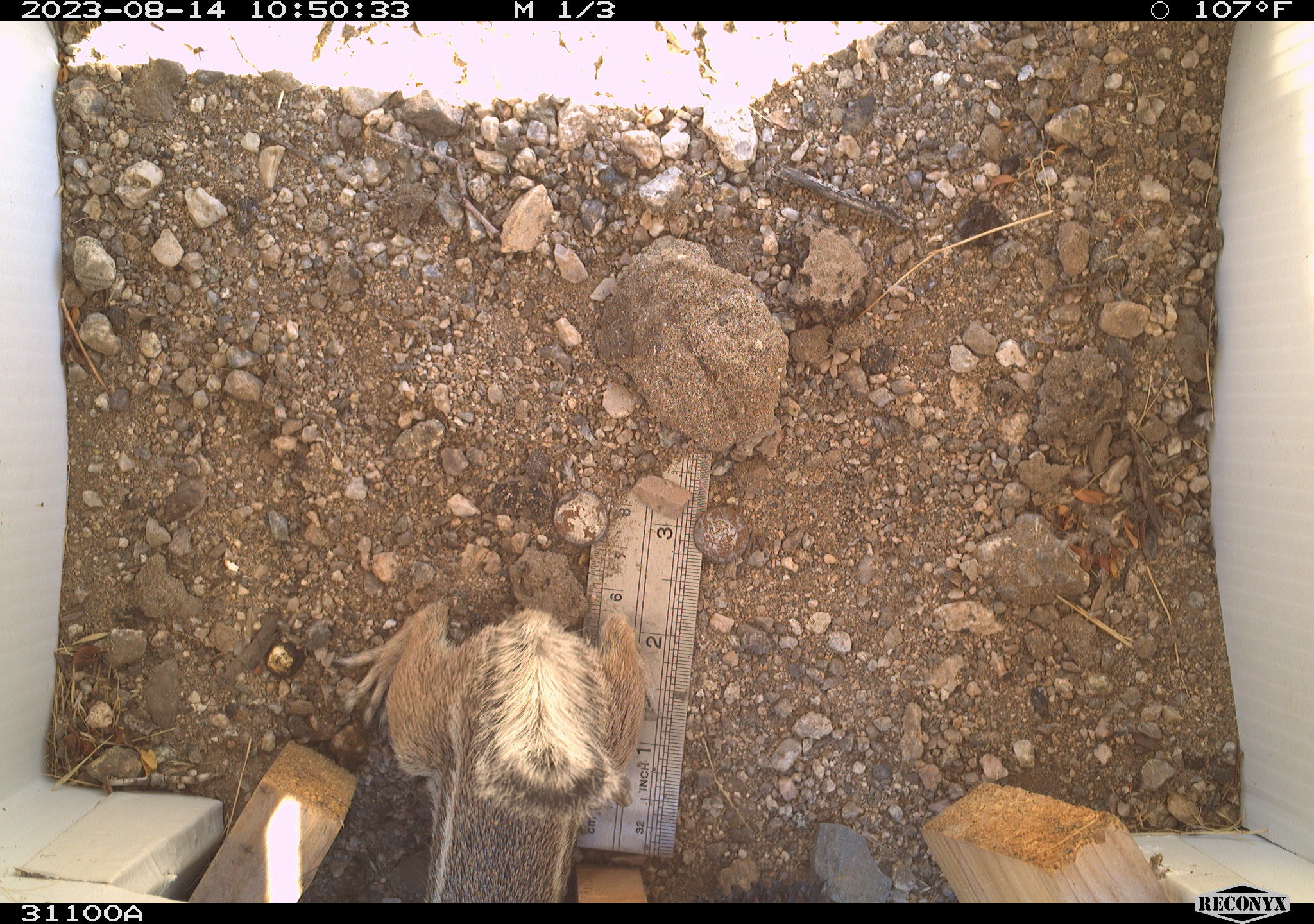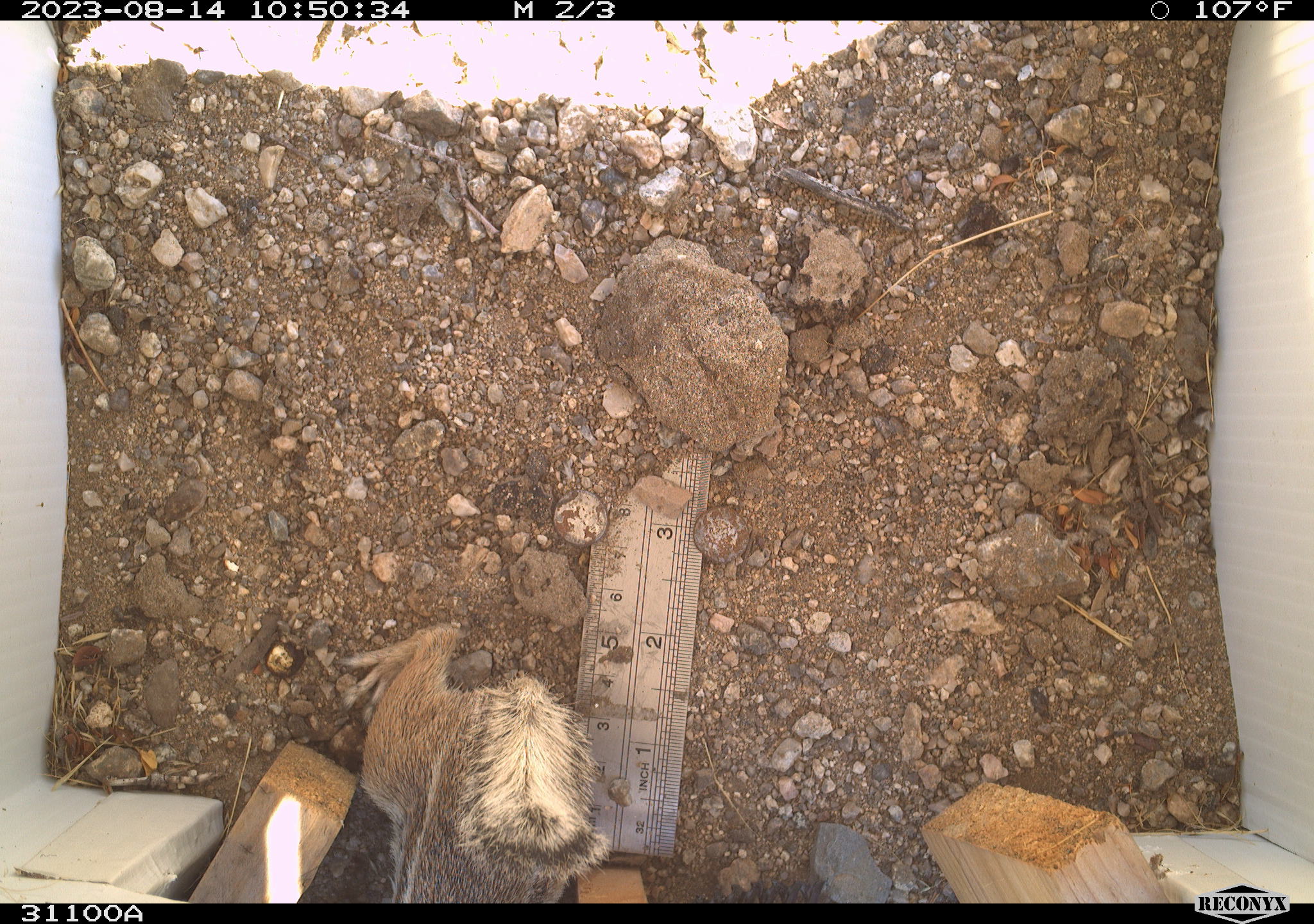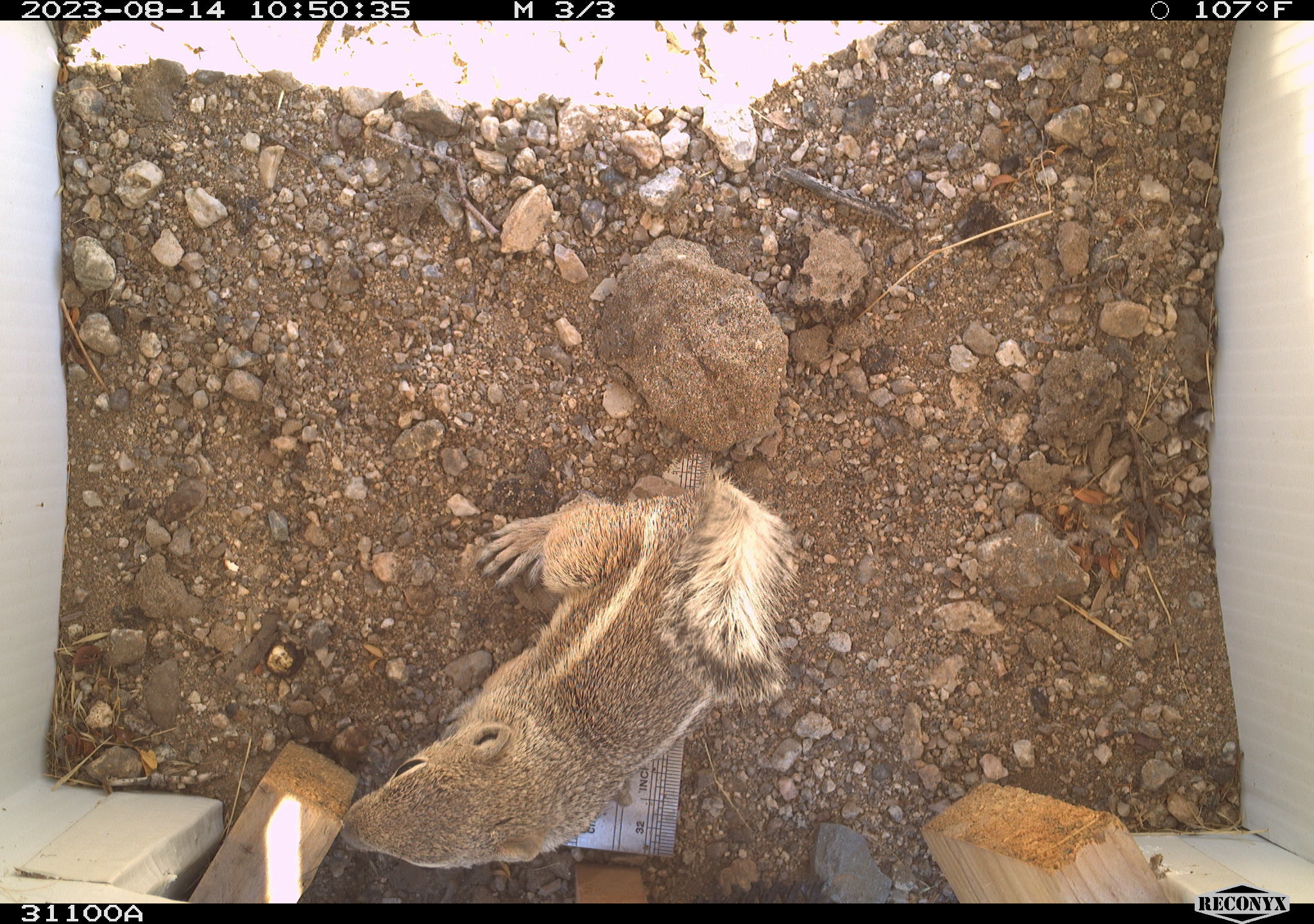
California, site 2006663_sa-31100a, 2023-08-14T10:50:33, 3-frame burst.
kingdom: Animalia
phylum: Chordata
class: Mammalia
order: Rodentia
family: Sciuridae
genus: Ammospermophilus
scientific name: Ammospermophilus leucurus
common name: white-tailed antelope squirrel